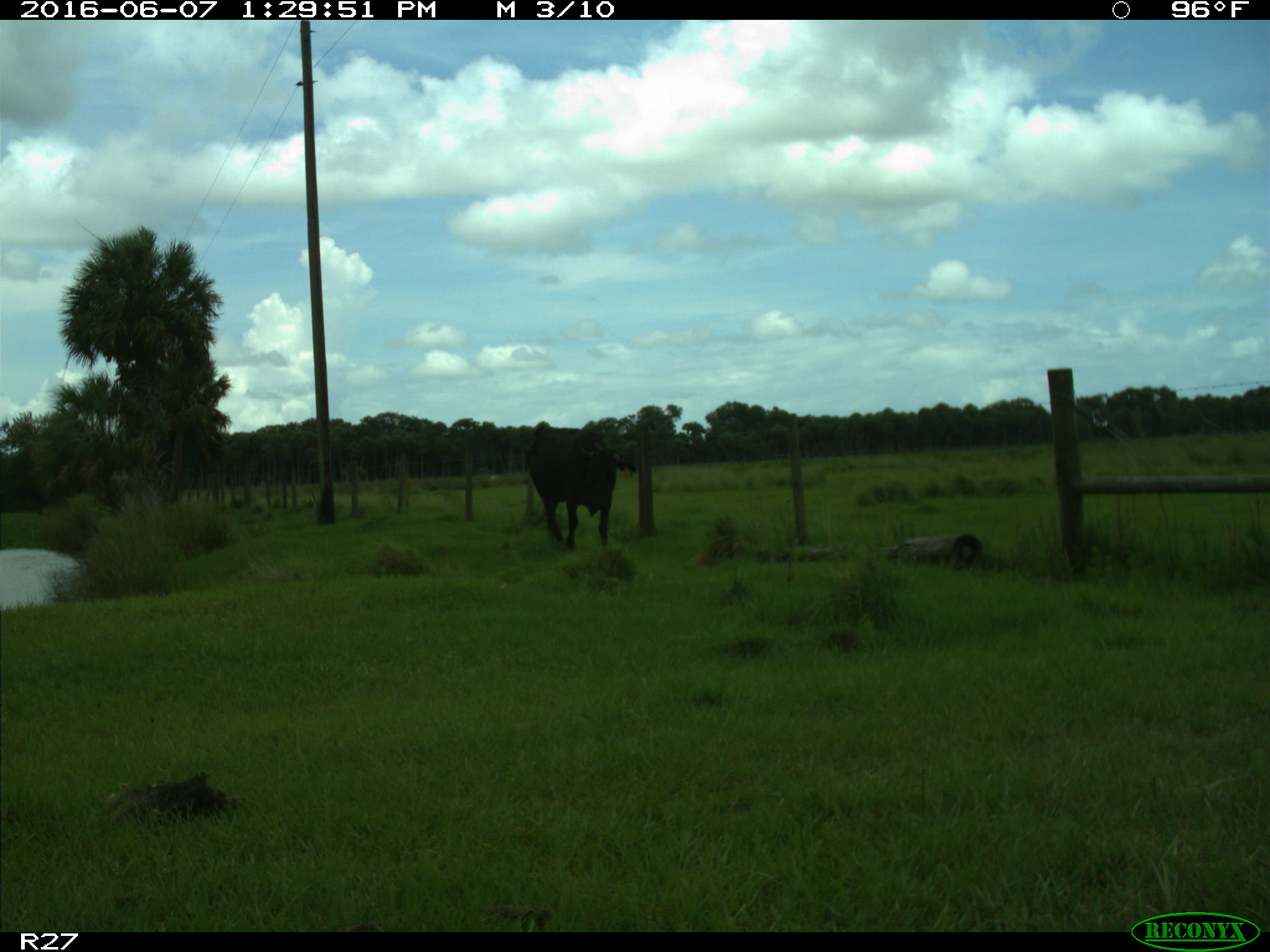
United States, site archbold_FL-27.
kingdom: Animalia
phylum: Chordata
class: Mammalia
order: Artiodactyla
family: Bovidae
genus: Bos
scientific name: Bos taurus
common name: domestic cow